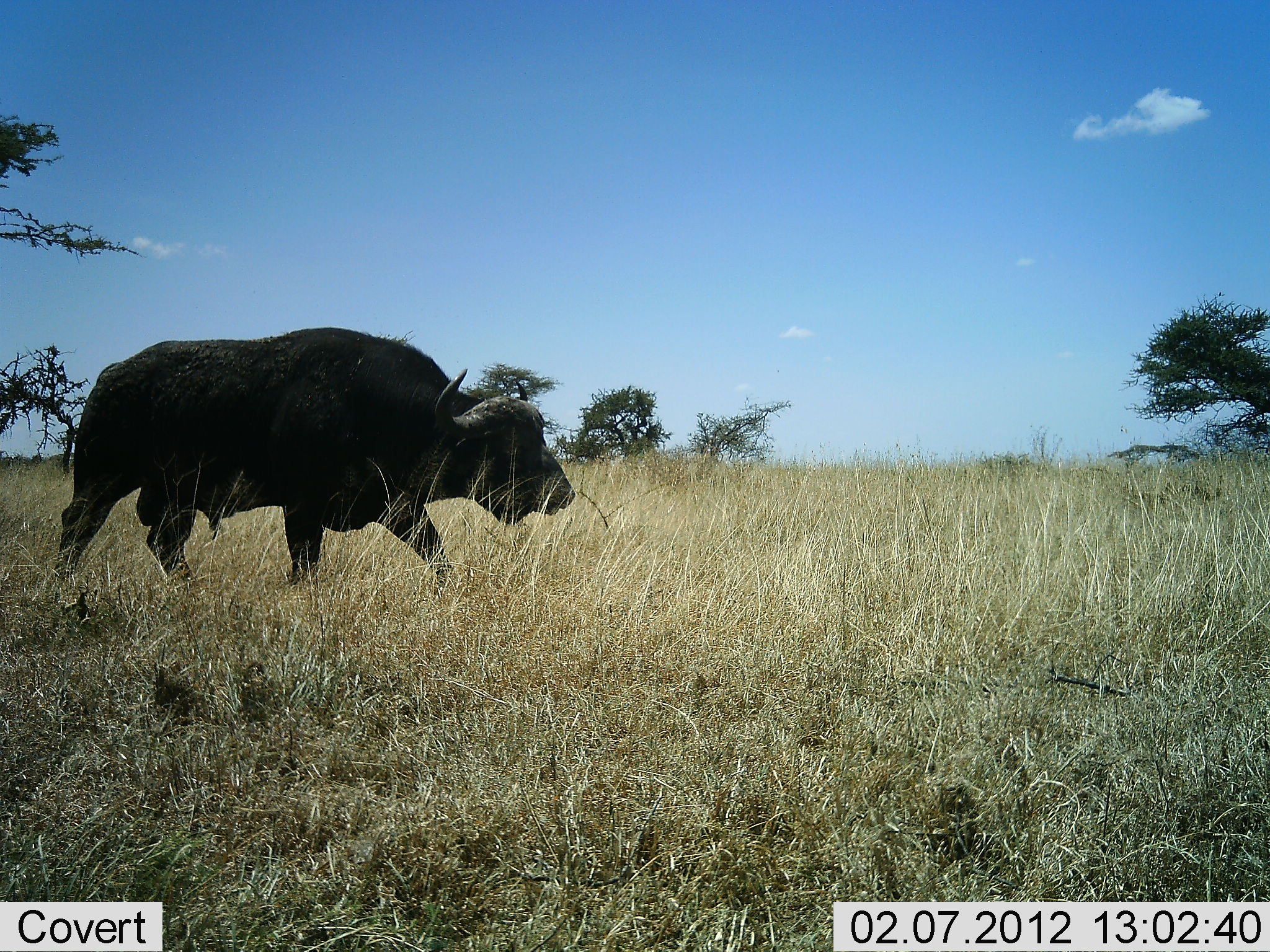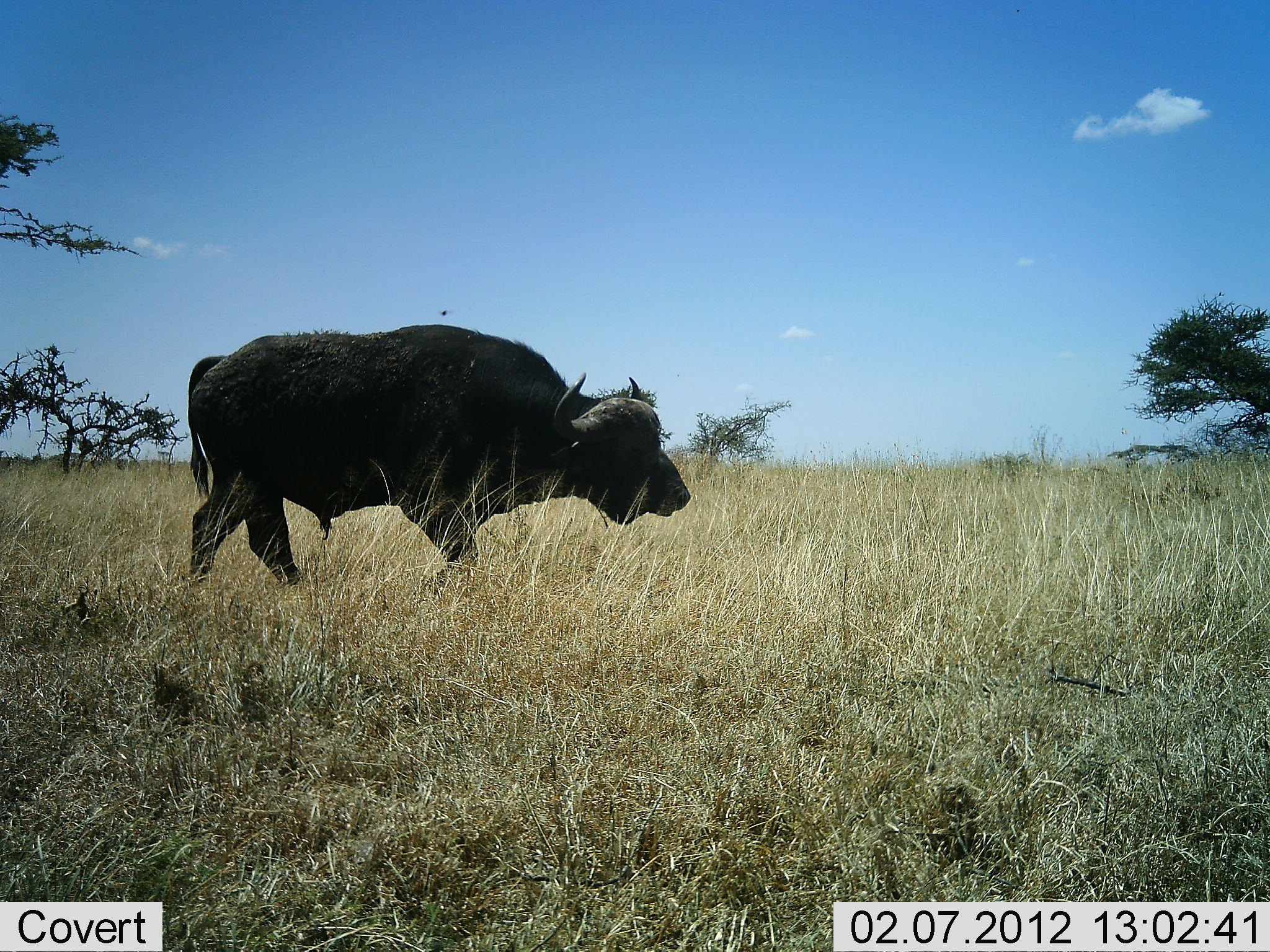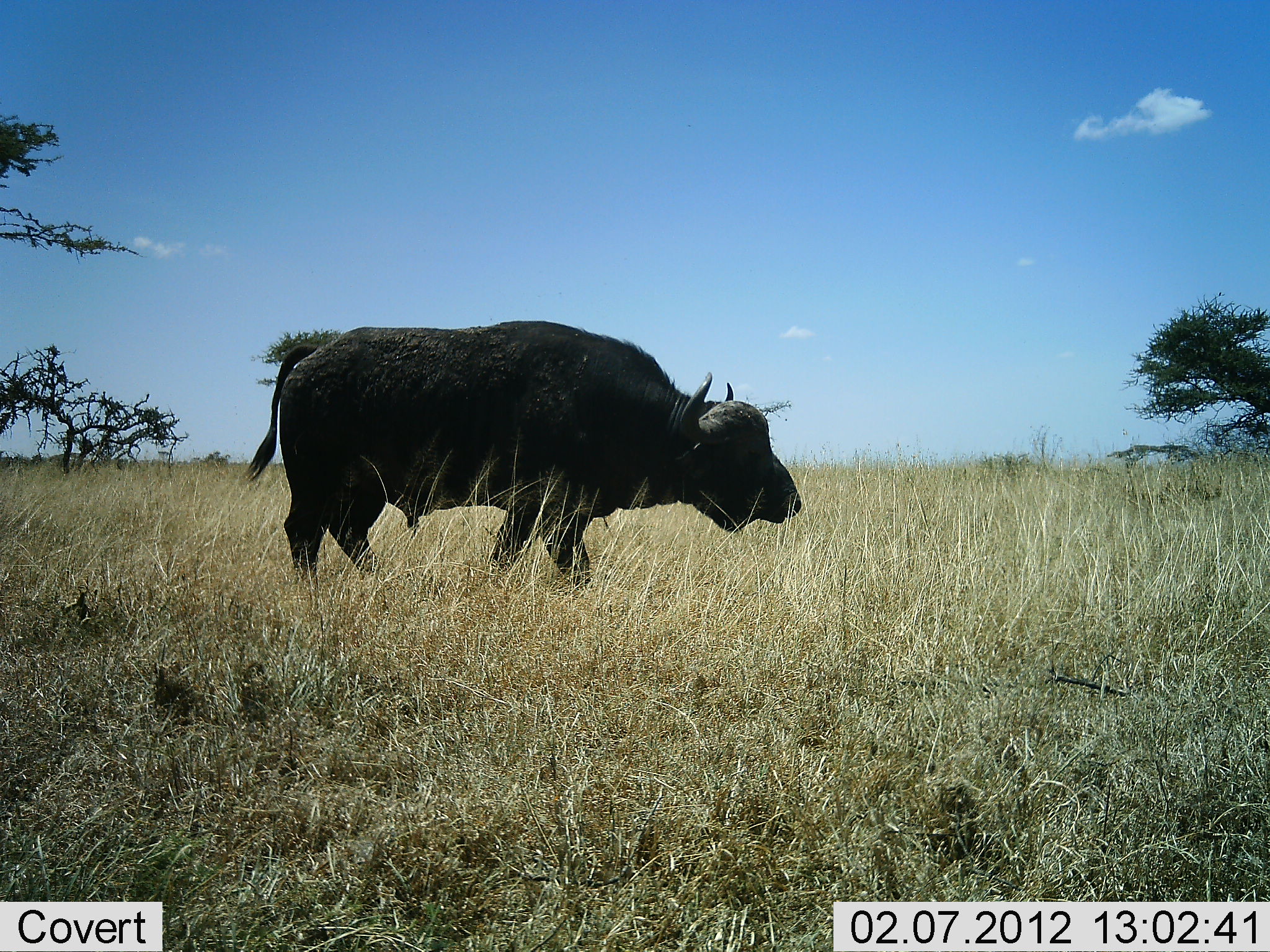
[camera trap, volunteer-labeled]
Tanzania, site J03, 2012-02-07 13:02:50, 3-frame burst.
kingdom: Animalia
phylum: Chordata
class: Mammalia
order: Artiodactyla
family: Bovidae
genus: Syncerus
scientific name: Syncerus caffer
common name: cape buffalo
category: buffalo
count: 1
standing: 6%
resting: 0%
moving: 94%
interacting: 0%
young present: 0%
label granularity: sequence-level